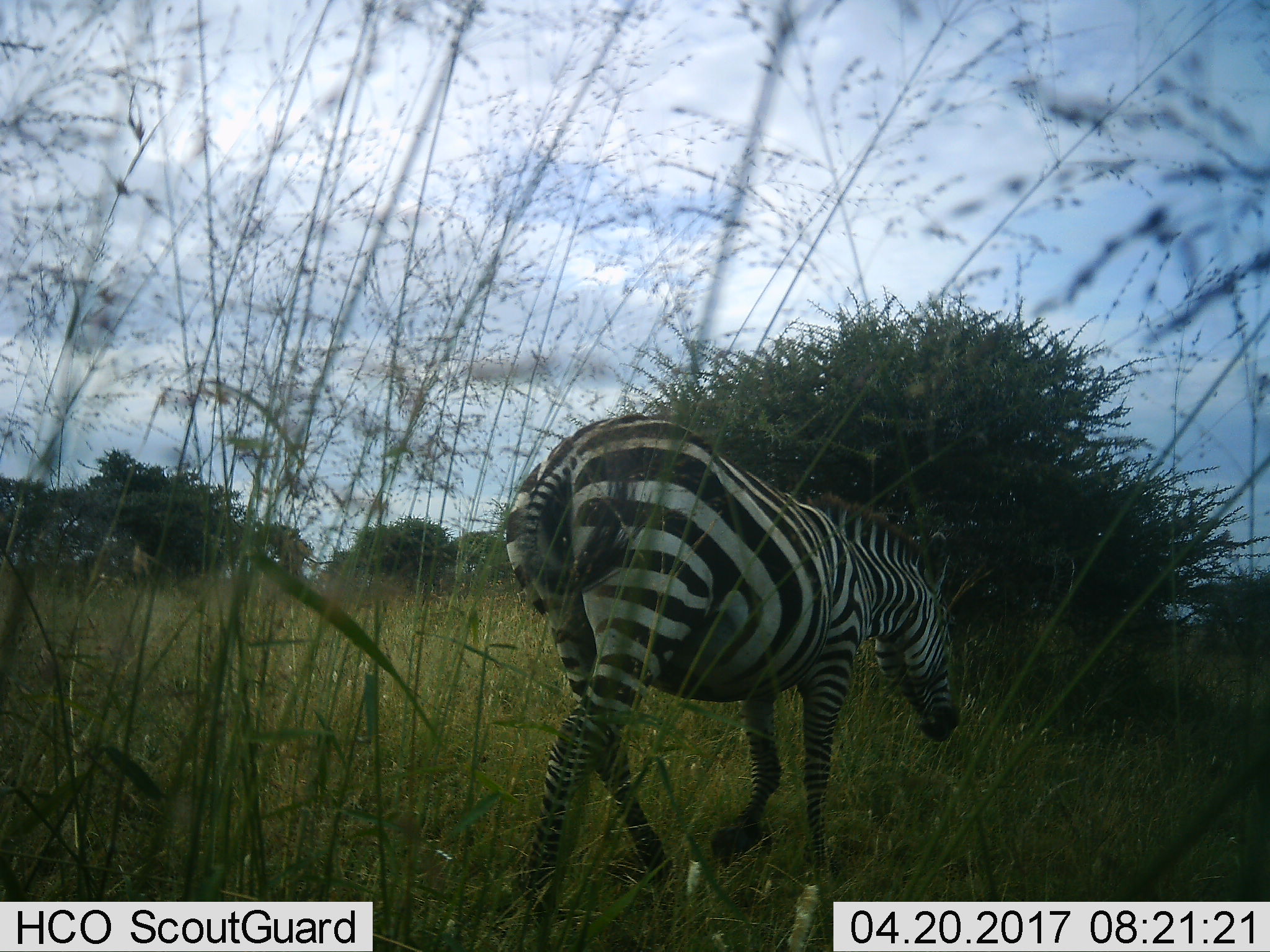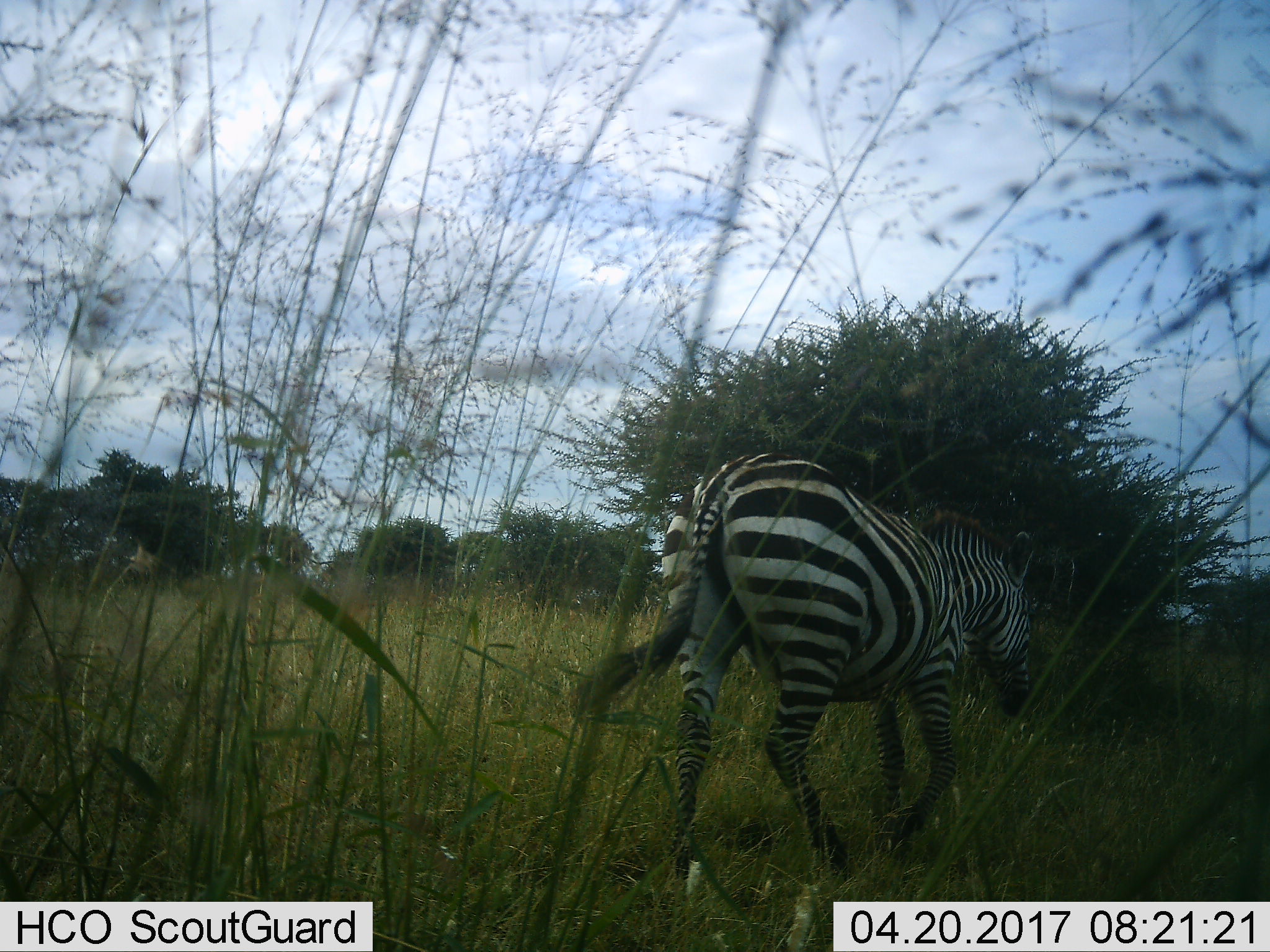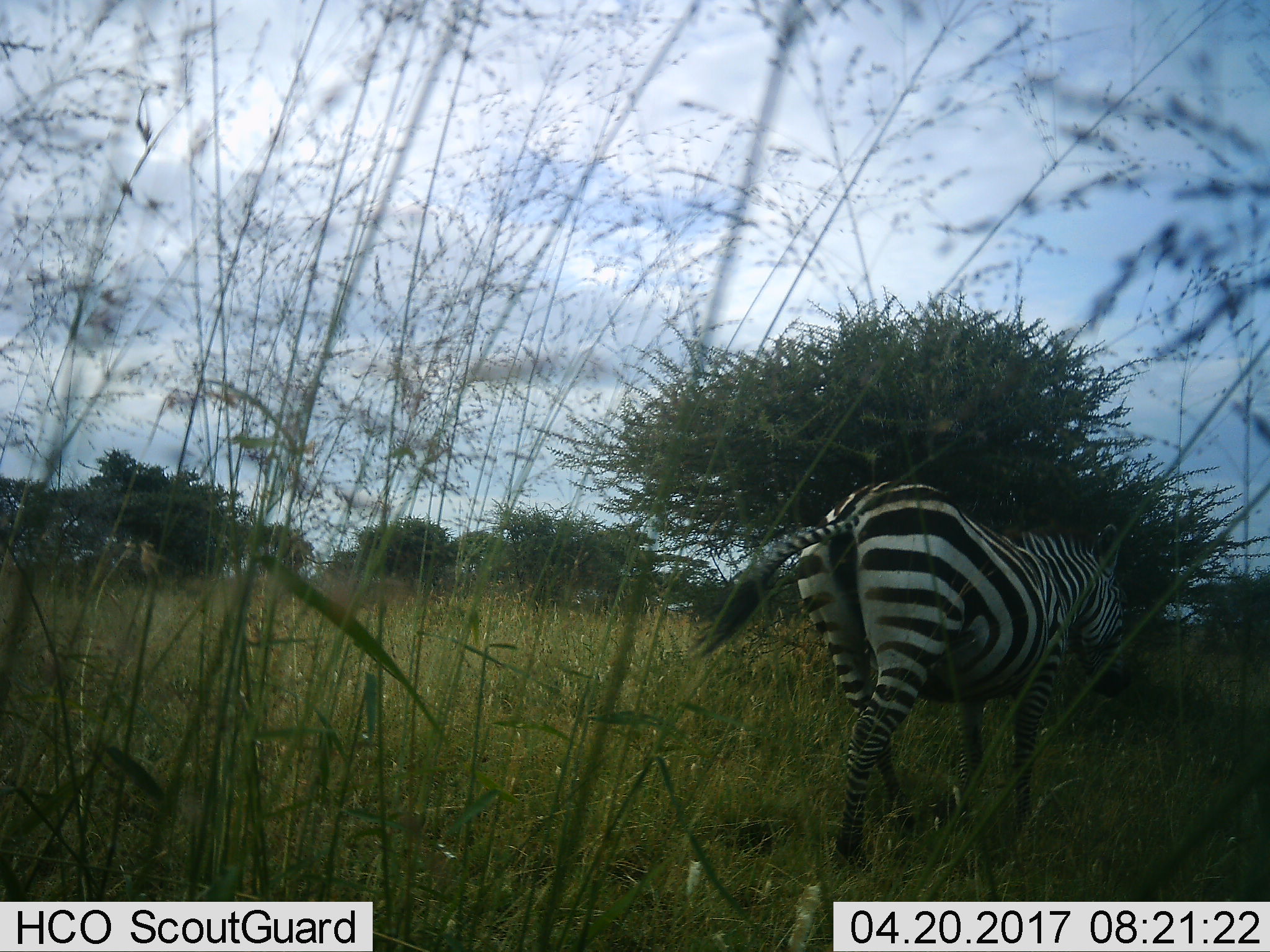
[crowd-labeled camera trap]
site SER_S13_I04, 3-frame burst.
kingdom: Animalia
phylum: Chordata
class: Mammalia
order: Perissodactyla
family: Equidae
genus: Equus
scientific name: Equus quagga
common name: plains zebra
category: zebraplains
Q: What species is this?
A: Zebraplains (plains zebra) (Equus quagga).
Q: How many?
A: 1.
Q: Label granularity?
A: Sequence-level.